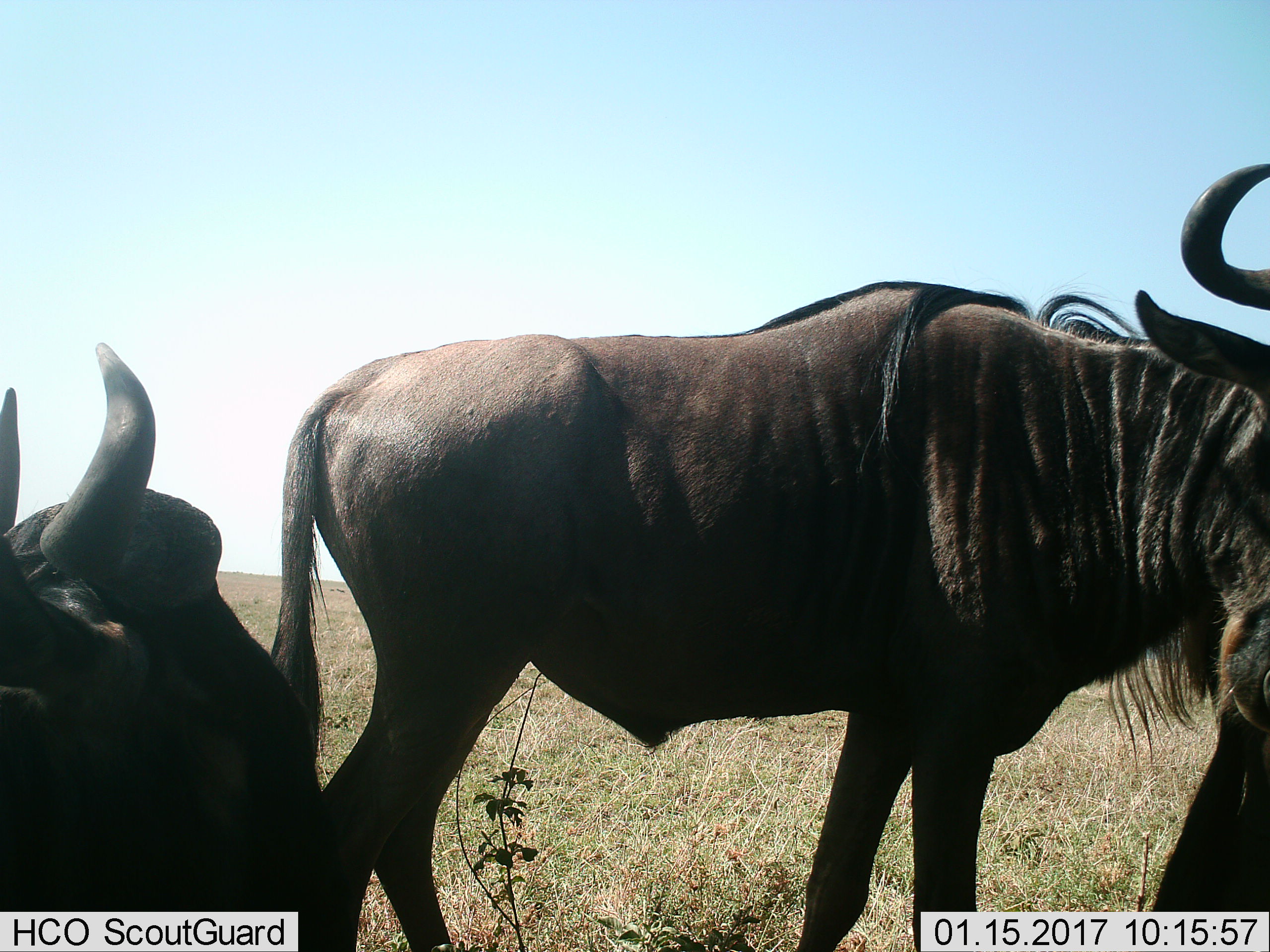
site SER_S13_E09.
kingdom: Animalia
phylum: Chordata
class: Mammalia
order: Artiodactyla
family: Bovidae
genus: Connochaetes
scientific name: Connochaetes taurinus taurinus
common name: blue wildebeest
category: wildebeestblue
Wildebeestblue (blue wildebeest) (Connochaetes taurinus taurinus), count 3. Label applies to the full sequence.